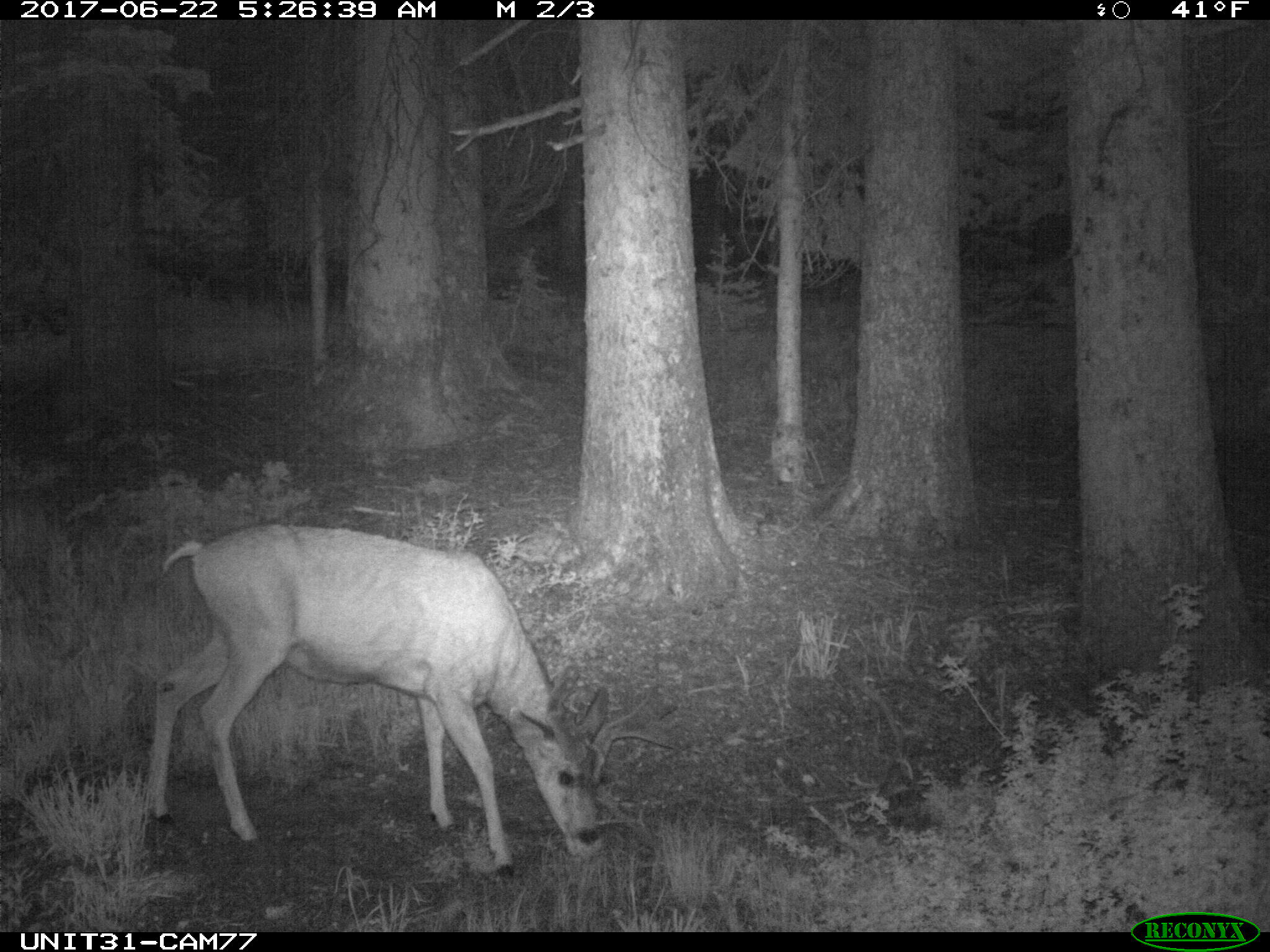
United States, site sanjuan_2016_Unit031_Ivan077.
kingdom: Animalia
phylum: Chordata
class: Mammalia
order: Artiodactyla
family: Cervidae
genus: Odocoileus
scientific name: Odocoileus hemionus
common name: mule deer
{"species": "Odocoileus hemionus (mule deer)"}